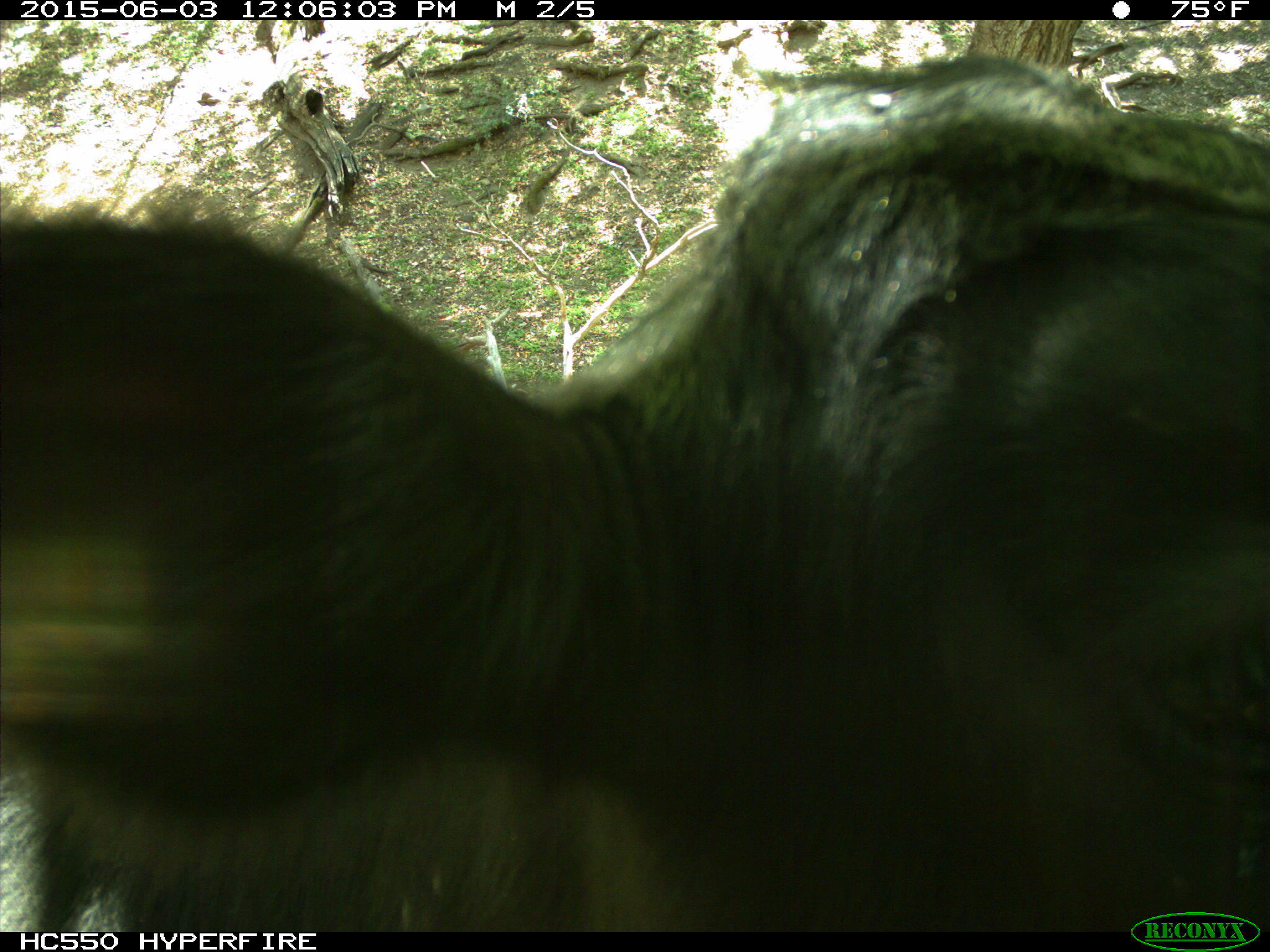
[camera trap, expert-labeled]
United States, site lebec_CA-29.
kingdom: Animalia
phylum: Chordata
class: Mammalia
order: Artiodactyla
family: Bovidae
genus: Bos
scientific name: Bos taurus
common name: domestic cow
Bos taurus (domestic cow).